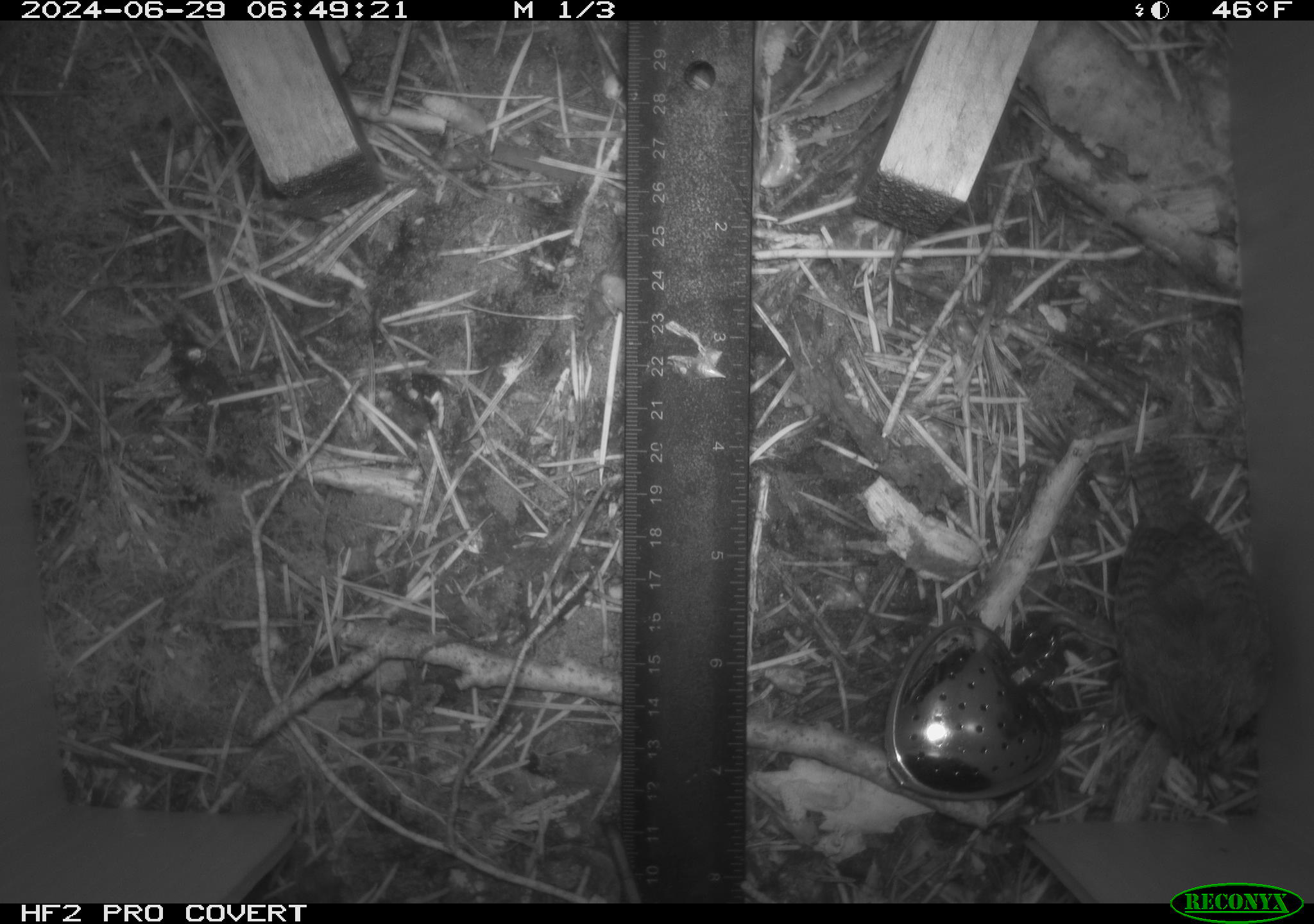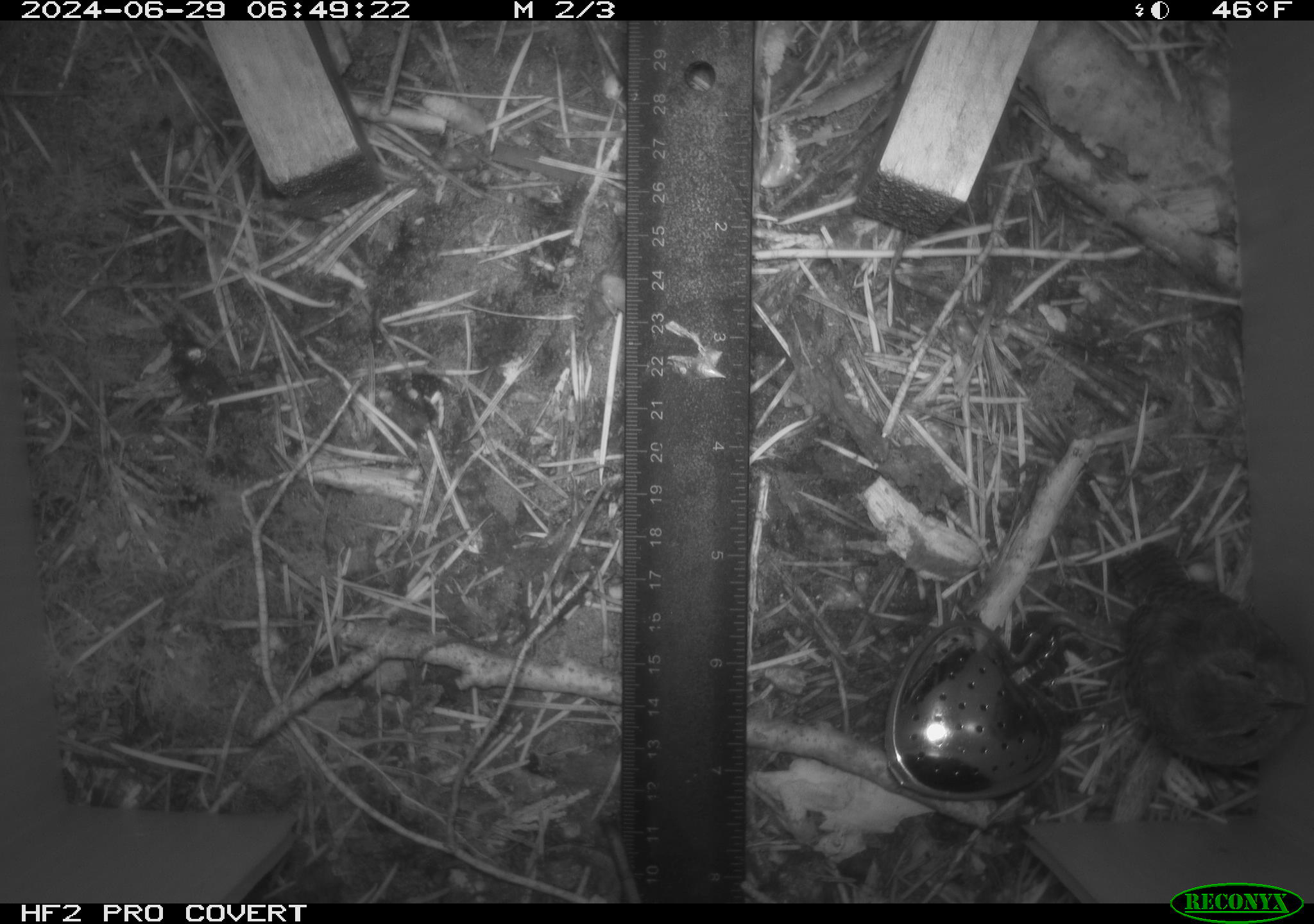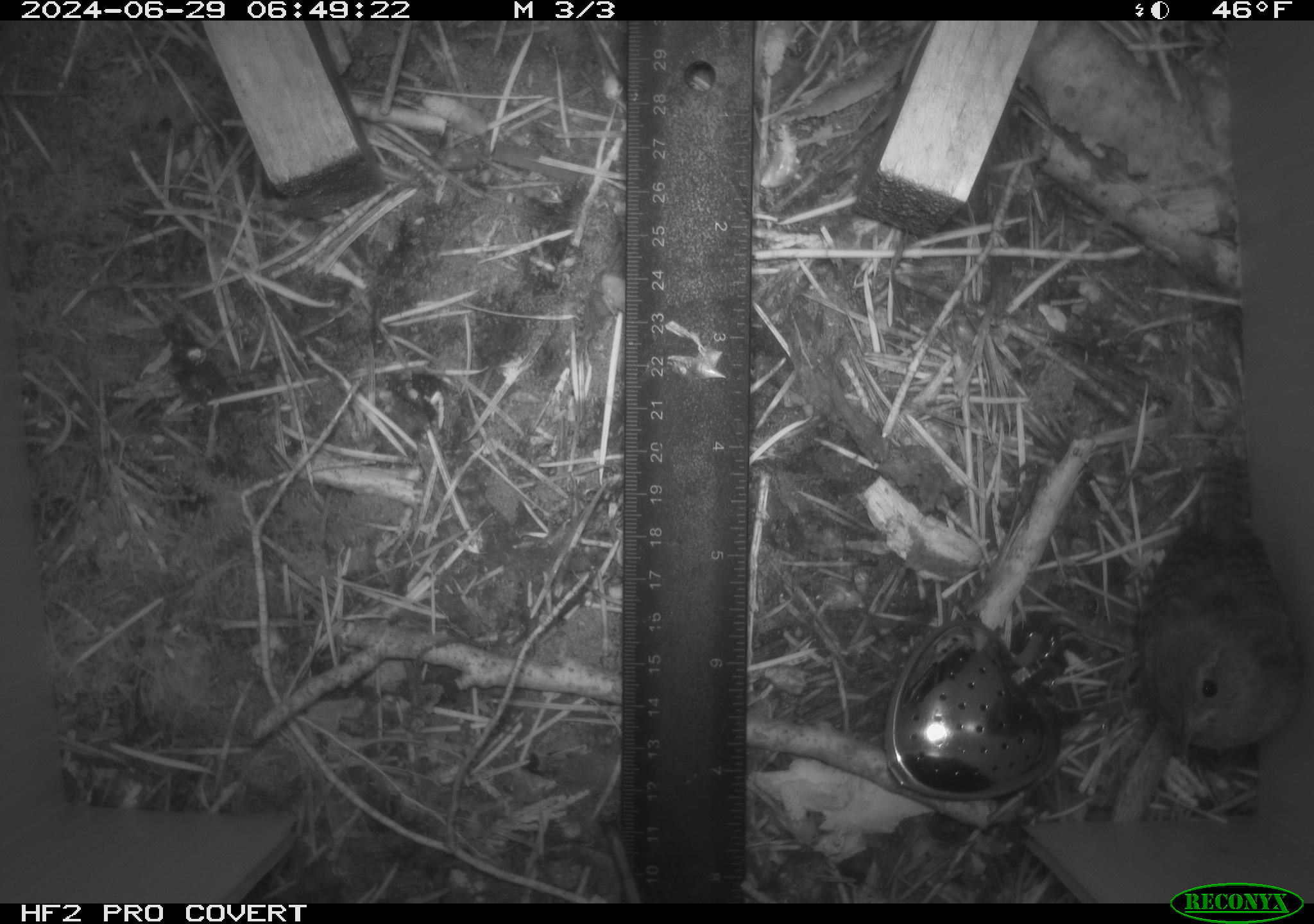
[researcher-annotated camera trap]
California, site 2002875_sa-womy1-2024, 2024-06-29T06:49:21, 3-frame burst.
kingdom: Animalia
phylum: Chordata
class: Aves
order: Passeriformes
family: Troglodytidae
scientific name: Troglodytidae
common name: wren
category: troglodytidae family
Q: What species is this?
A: Troglodytidae family (wren) (Troglodytidae).